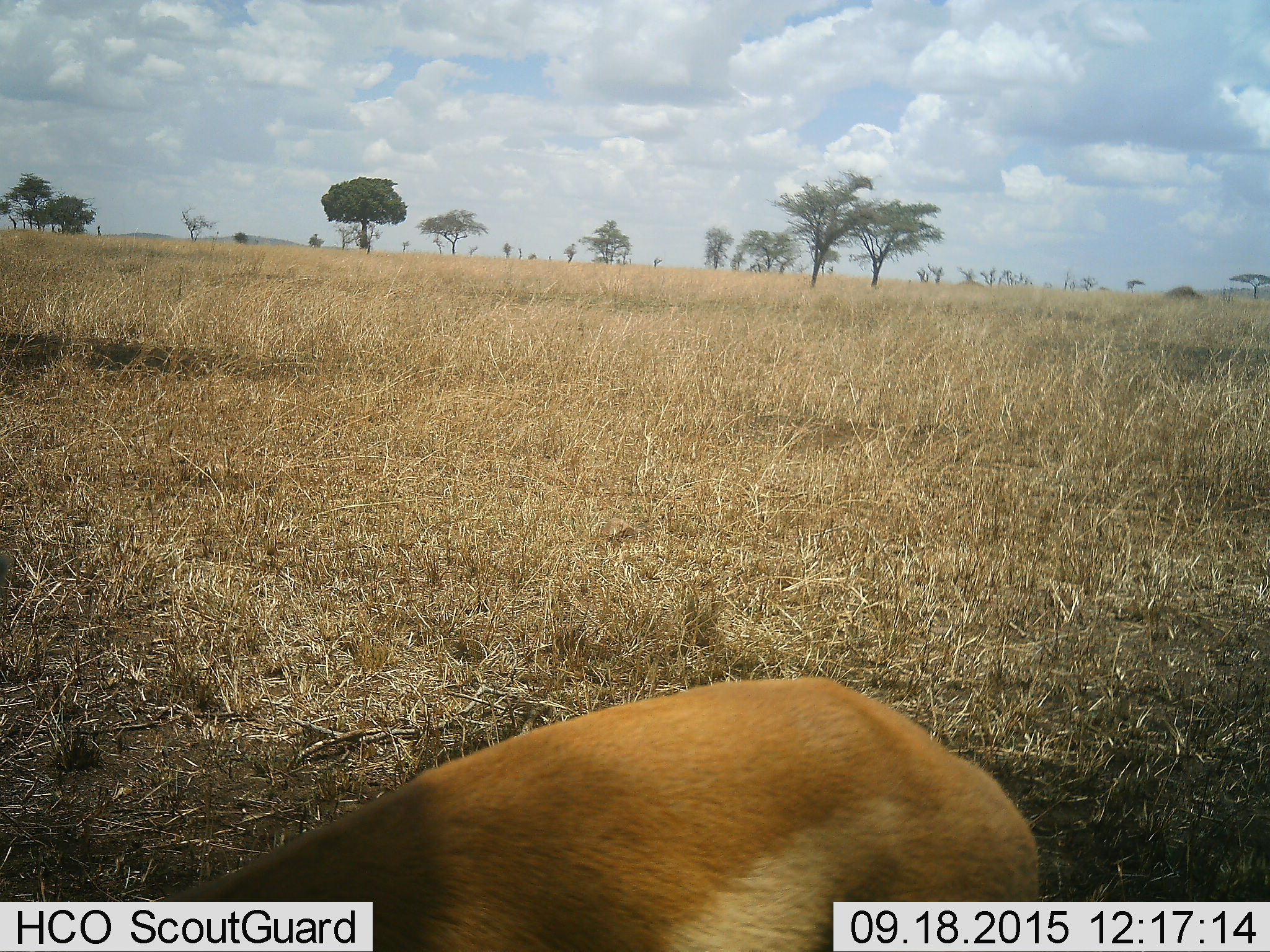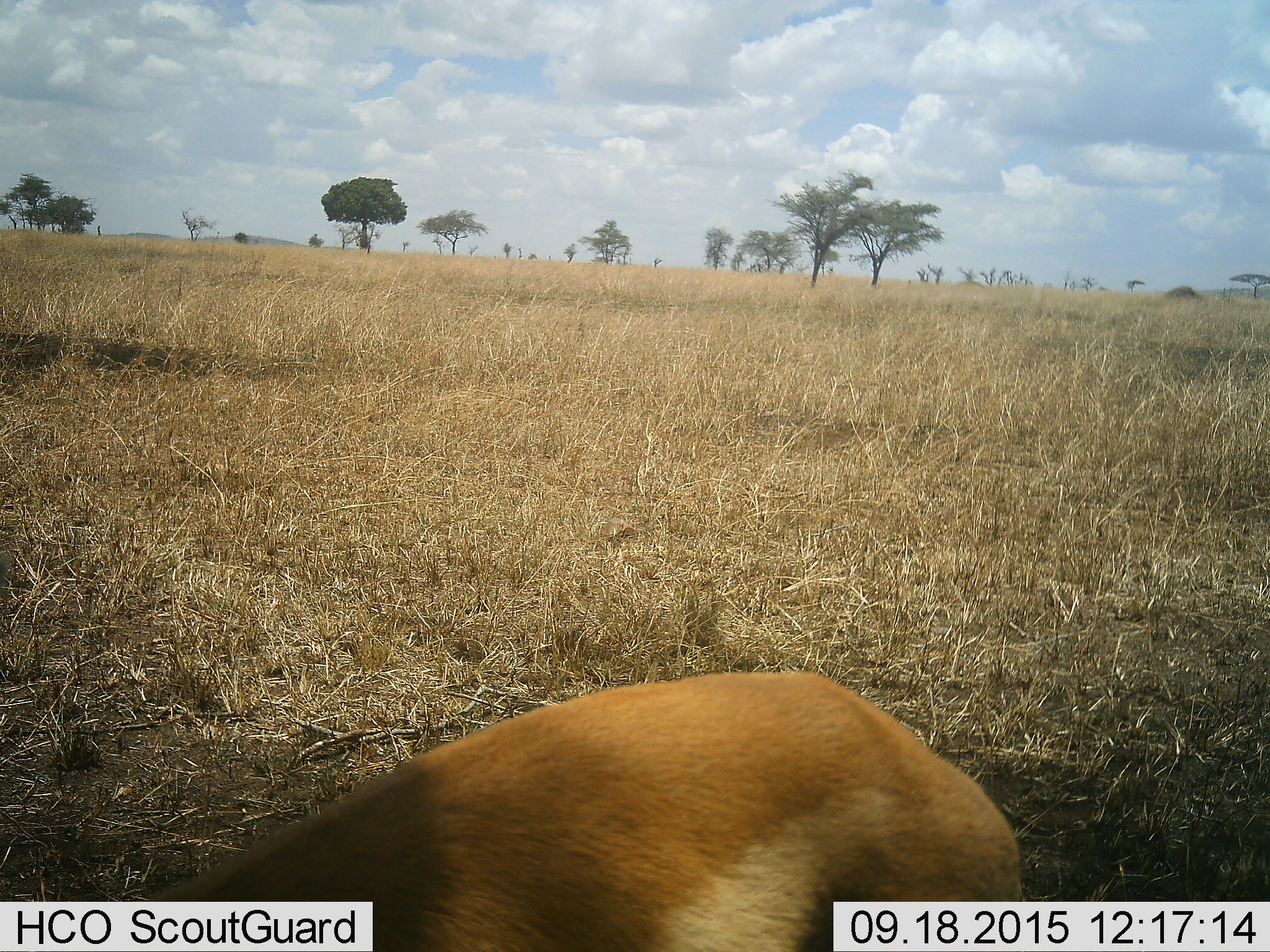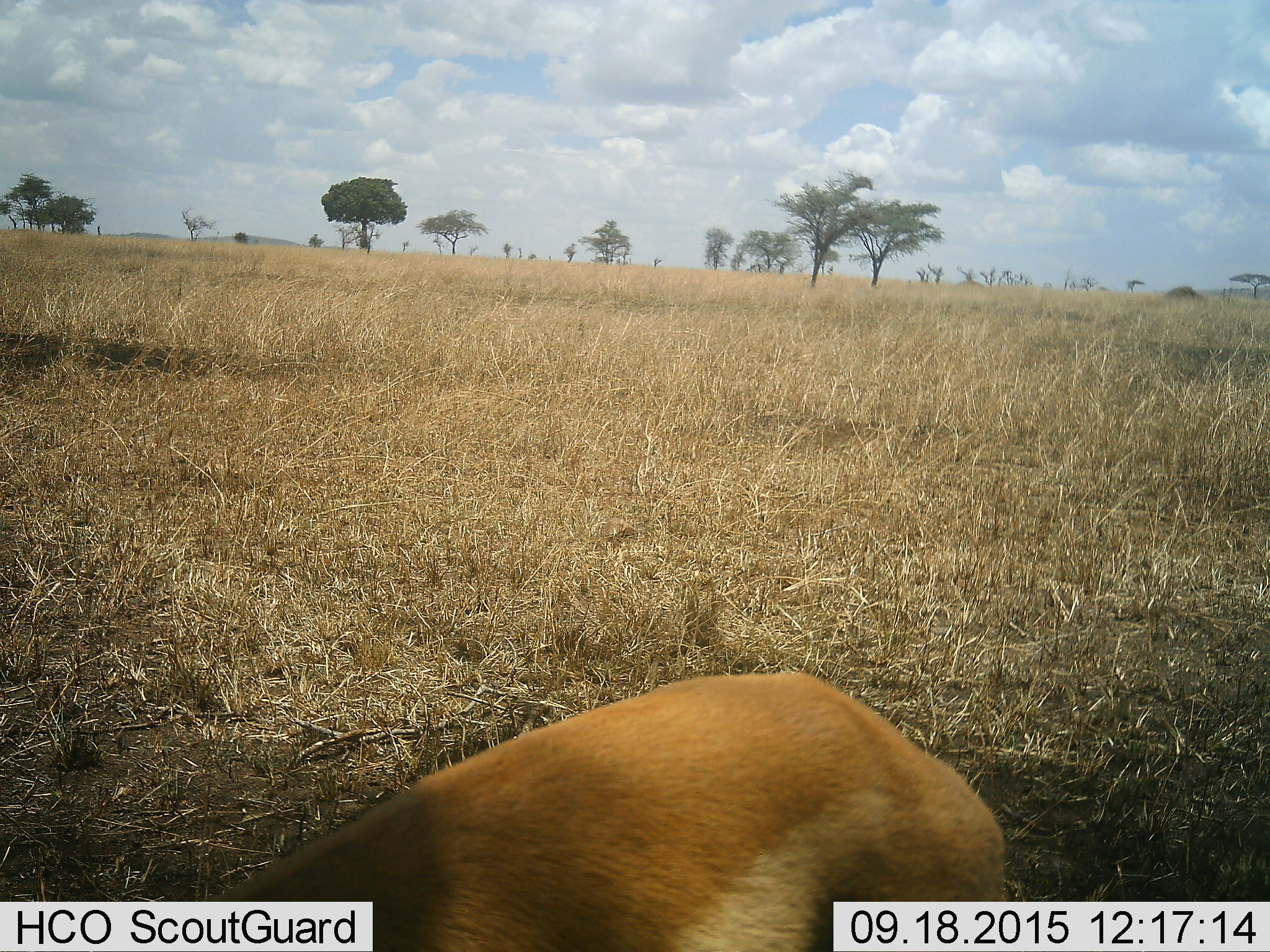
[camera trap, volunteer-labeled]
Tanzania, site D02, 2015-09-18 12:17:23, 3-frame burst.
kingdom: Animalia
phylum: Chordata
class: Mammalia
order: Artiodactyla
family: Bovidae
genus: Eudorcas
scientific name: Eudorcas thomsonii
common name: thomson's gazelle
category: gazellethomsons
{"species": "gazellethomsons (thomson's gazelle) (Eudorcas thomsonii)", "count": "1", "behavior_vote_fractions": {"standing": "70%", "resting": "10%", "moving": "10%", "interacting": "0%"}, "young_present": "0%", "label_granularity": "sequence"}